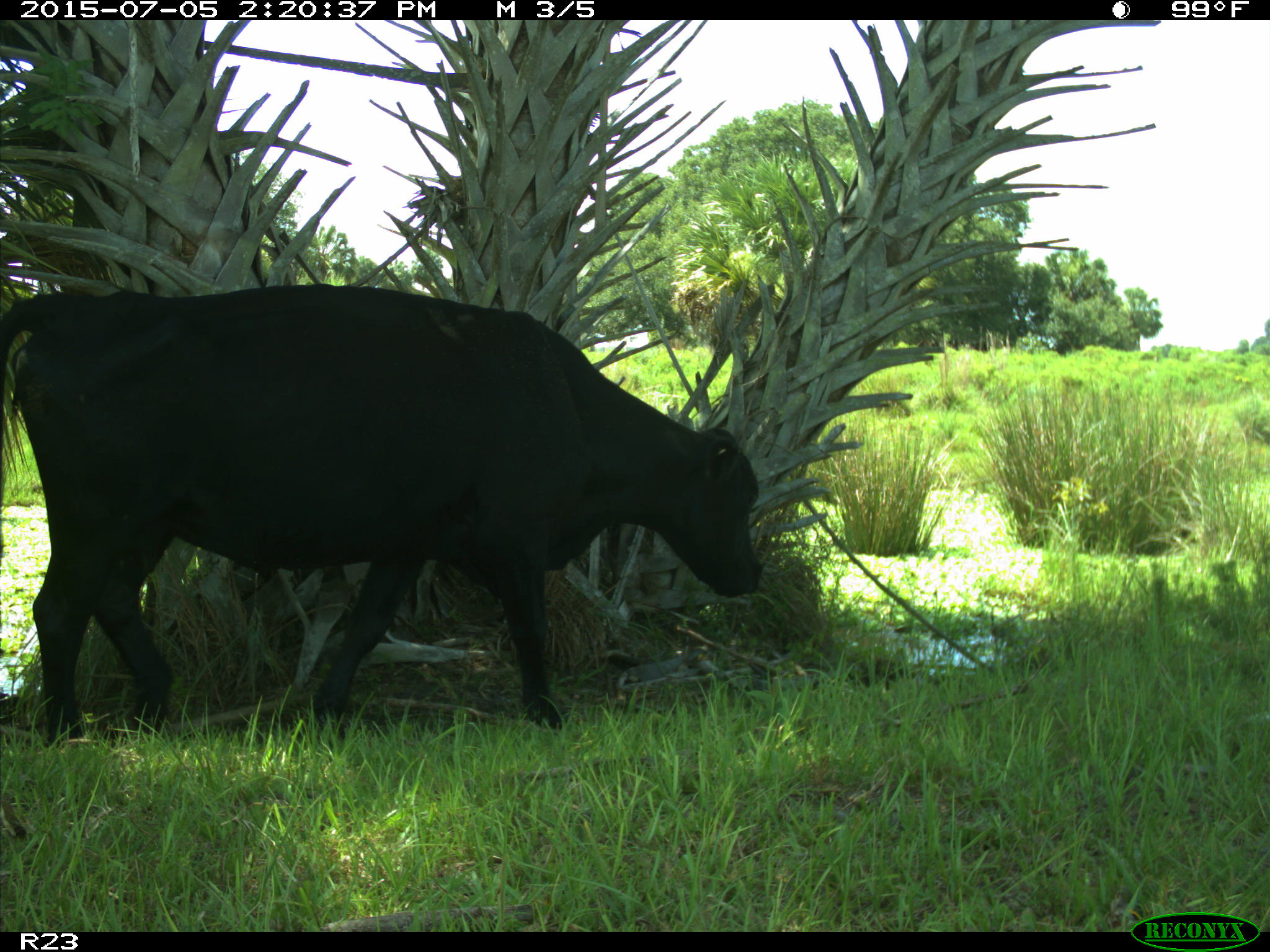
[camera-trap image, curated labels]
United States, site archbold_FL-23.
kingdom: Animalia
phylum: Chordata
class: Mammalia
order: Artiodactyla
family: Bovidae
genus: Bos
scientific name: Bos taurus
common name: domestic cow